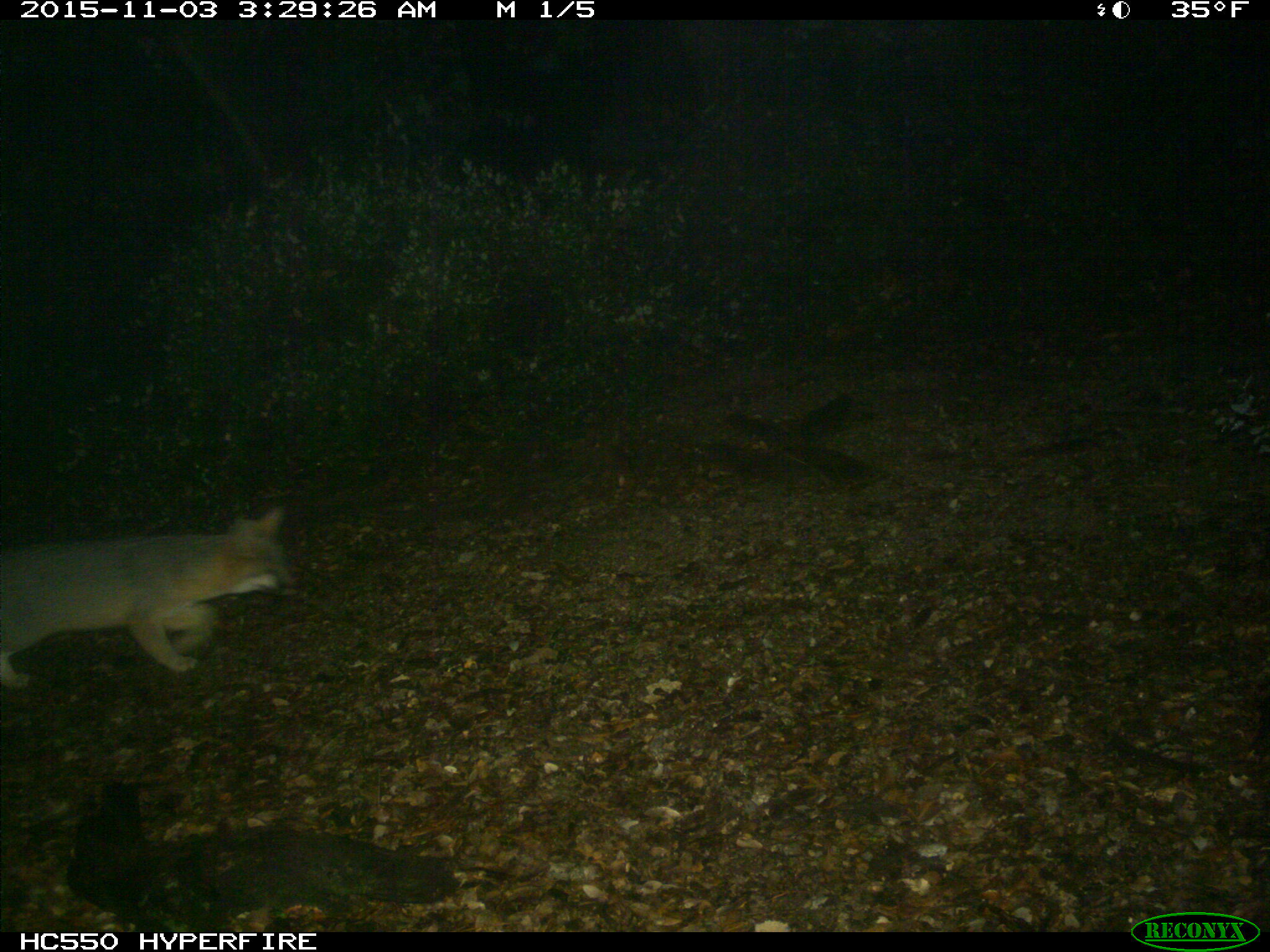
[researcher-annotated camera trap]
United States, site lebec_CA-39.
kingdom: Animalia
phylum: Chordata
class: Mammalia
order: Carnivora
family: Canidae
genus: Urocyon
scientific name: Urocyon cinereoargenteus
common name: gray fox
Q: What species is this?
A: Urocyon cinereoargenteus (gray fox).